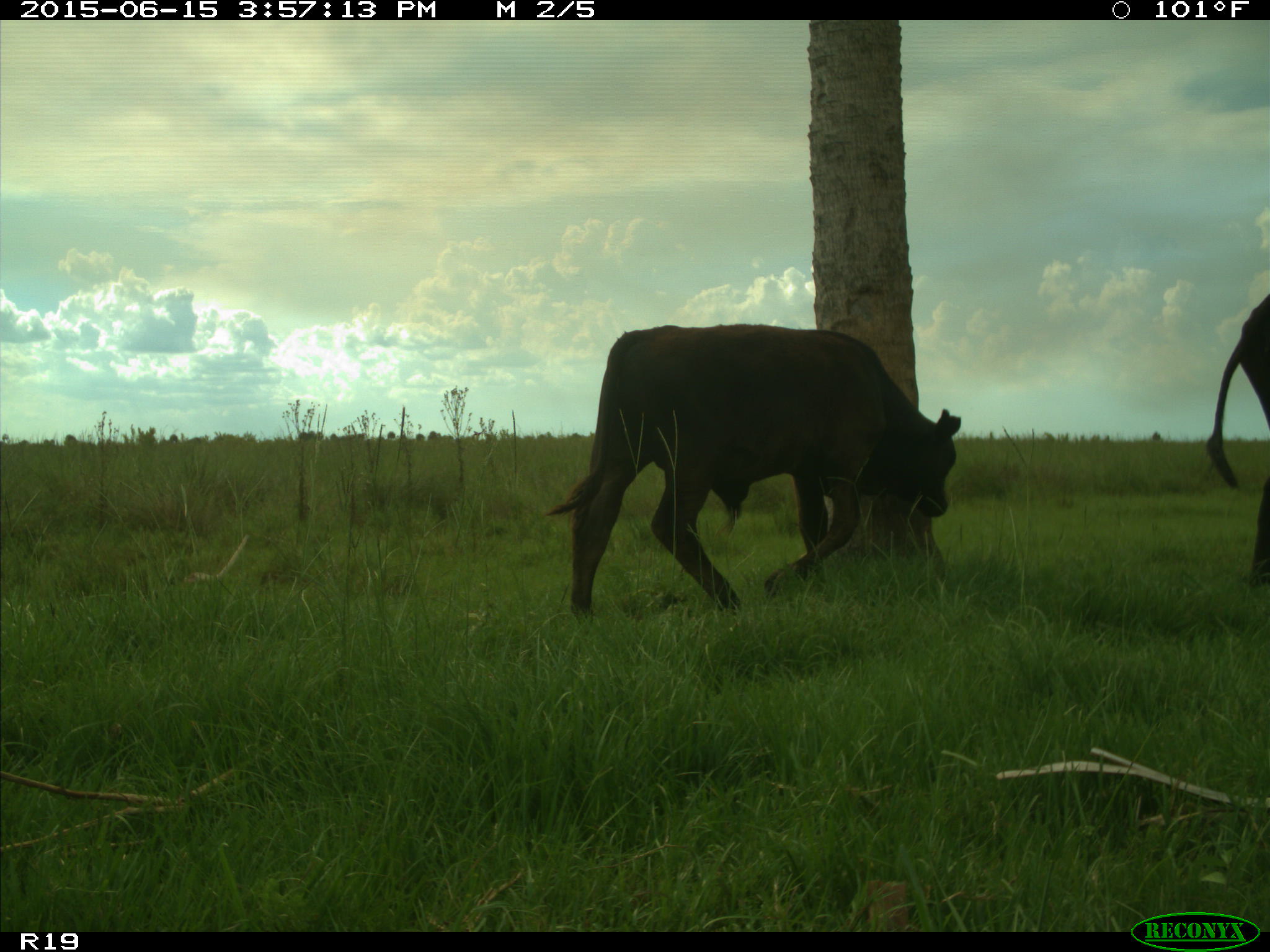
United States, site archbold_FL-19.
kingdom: Animalia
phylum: Chordata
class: Mammalia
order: Artiodactyla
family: Bovidae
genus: Bos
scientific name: Bos taurus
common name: domestic cow